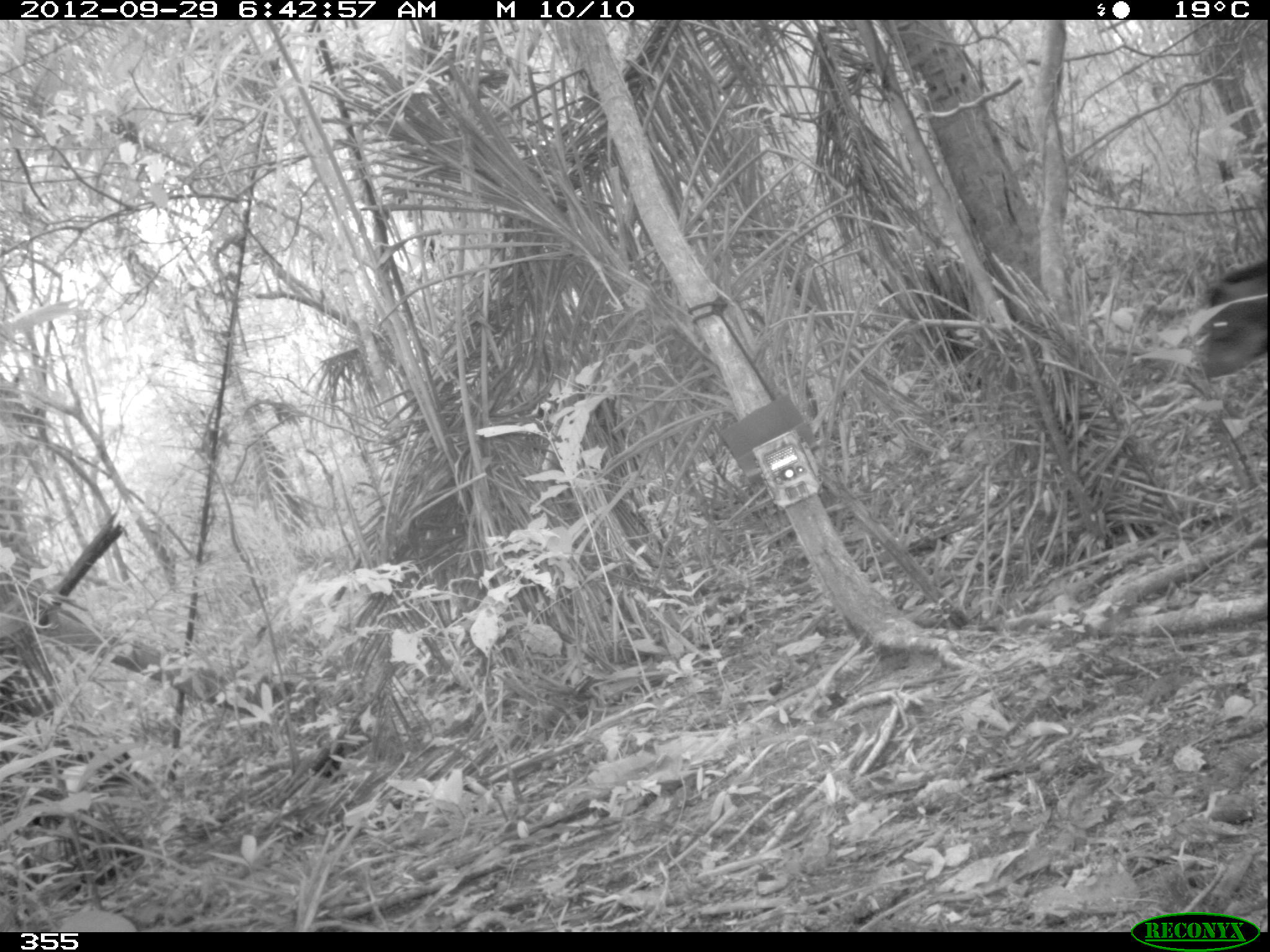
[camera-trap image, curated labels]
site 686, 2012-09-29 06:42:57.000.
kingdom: Animalia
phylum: Chordata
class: Mammalia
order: Artiodactyla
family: Tayassuidae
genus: Tayassu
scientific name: Tayassu pecari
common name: white-lipped peccary